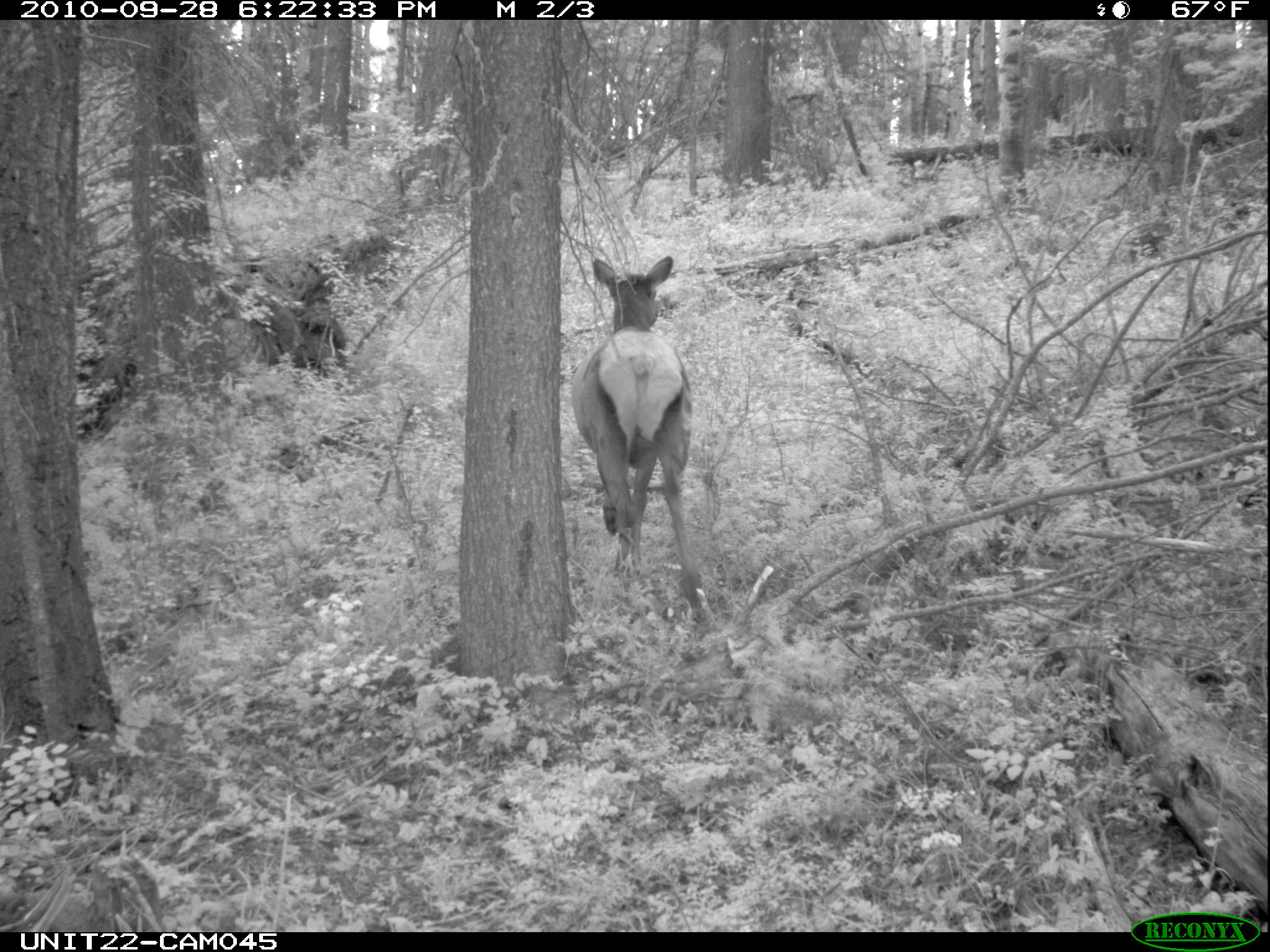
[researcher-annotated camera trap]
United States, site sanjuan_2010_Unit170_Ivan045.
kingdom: Animalia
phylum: Chordata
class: Mammalia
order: Artiodactyla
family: Cervidae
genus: Cervus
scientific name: Cervus elaphus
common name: red deer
Cervus elaphus (red deer).